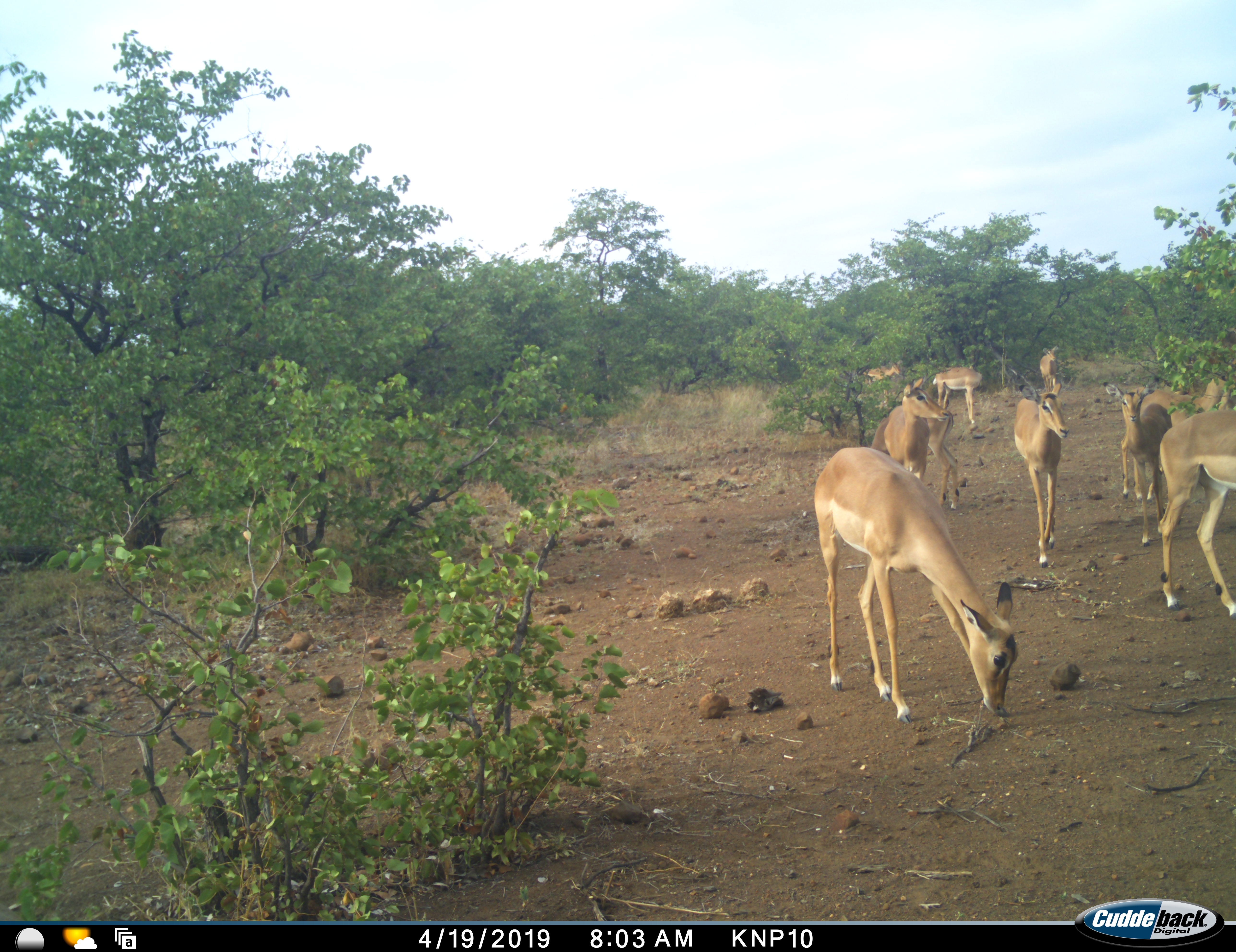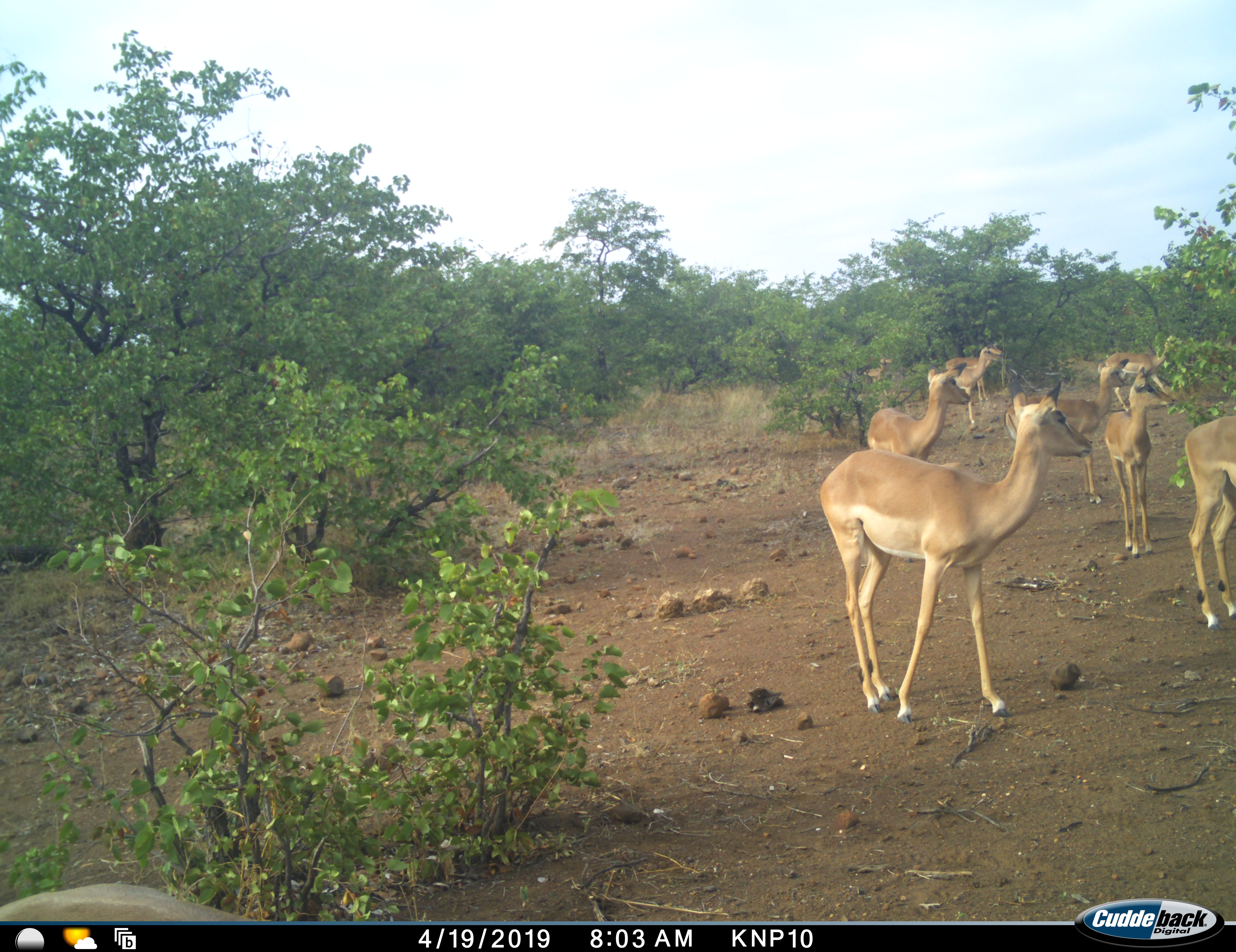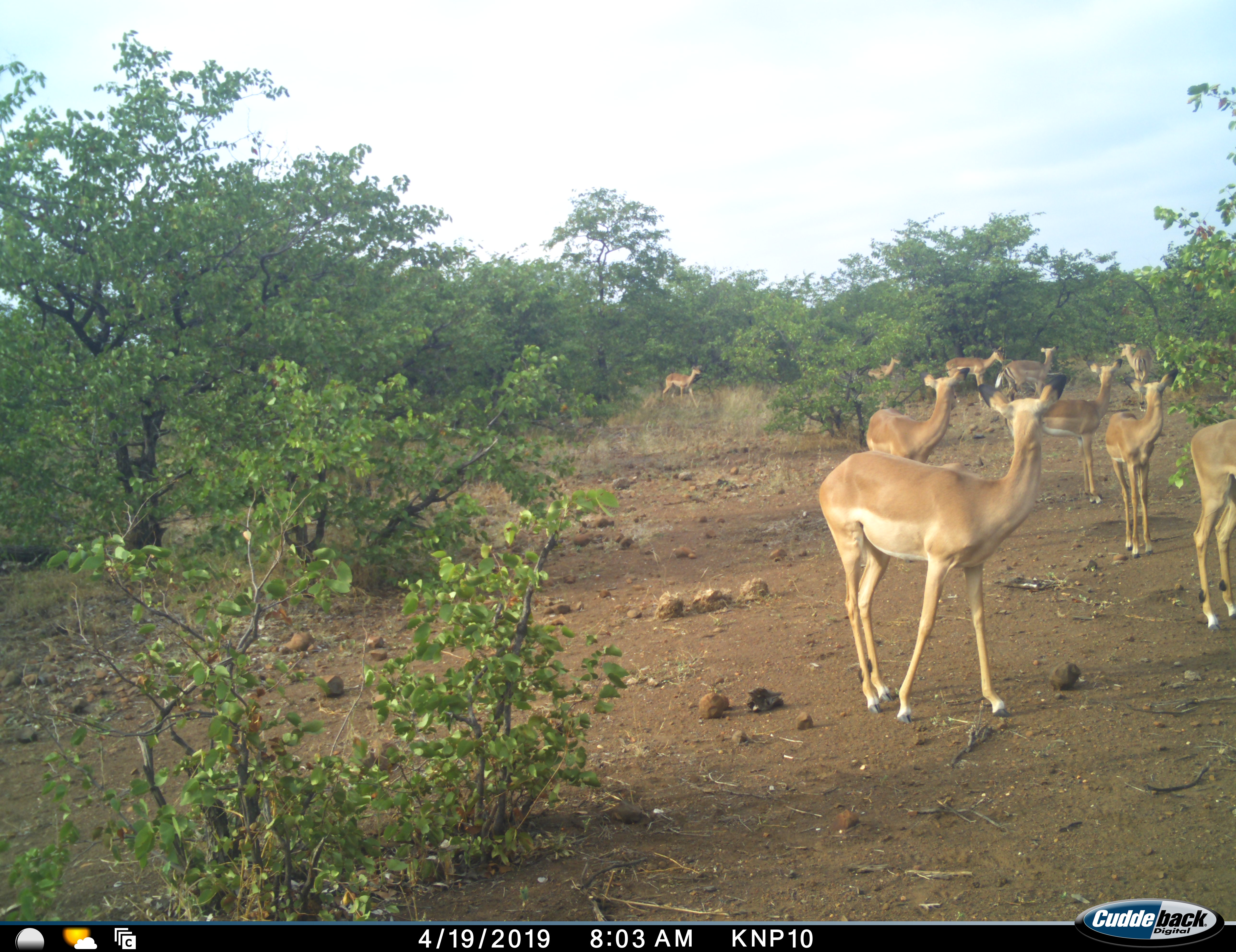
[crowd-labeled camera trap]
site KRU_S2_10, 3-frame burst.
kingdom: Animalia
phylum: Chordata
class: Mammalia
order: Artiodactyla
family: Bovidae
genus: Aepyceros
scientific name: Aepyceros melampus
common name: impala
Impala (Aepyceros melampus), count 10. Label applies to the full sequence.